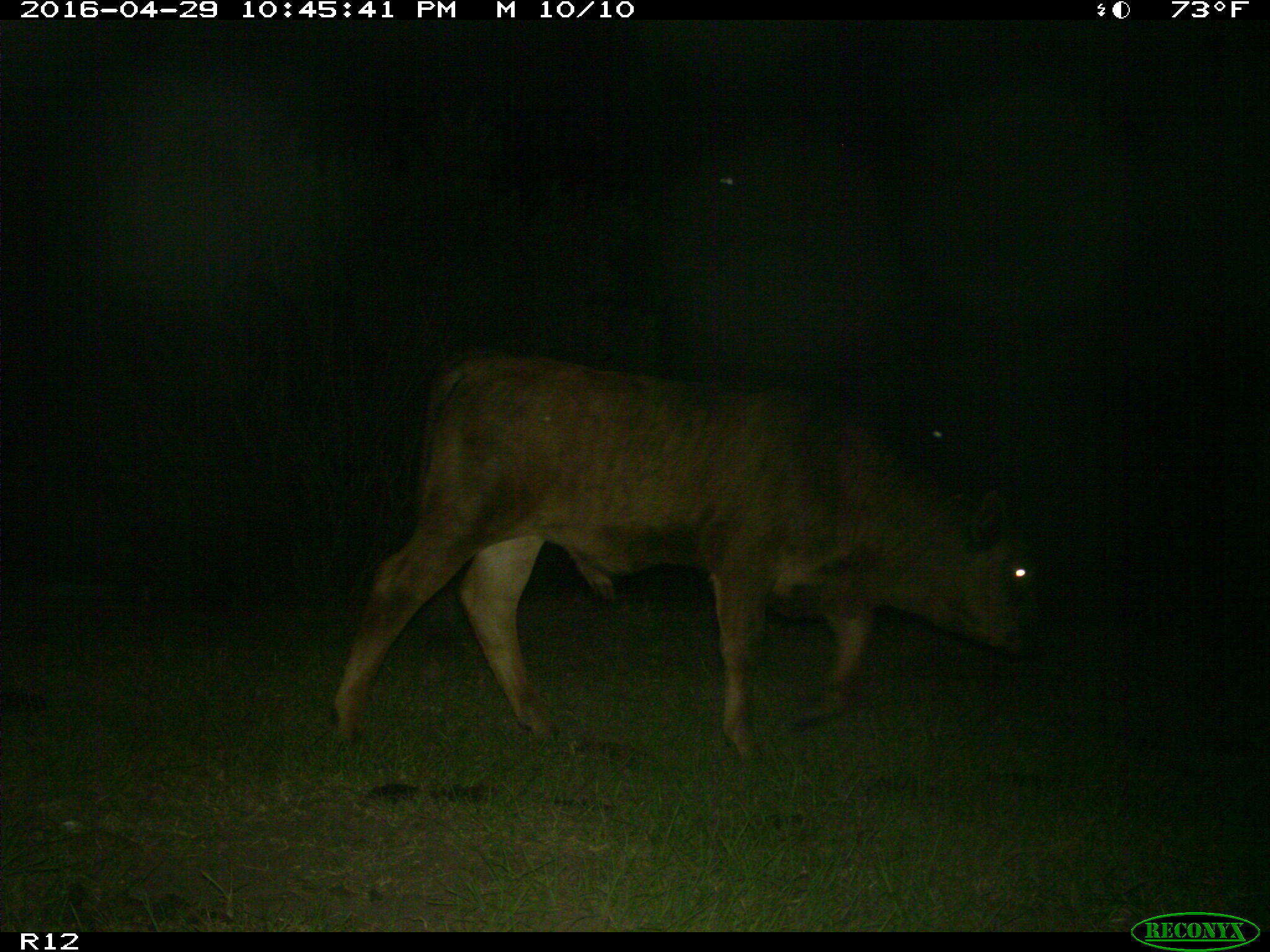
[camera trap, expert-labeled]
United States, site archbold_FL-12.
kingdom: Animalia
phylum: Chordata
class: Mammalia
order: Artiodactyla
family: Bovidae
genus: Bos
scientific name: Bos taurus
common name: domestic cow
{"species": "Bos taurus (domestic cow)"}